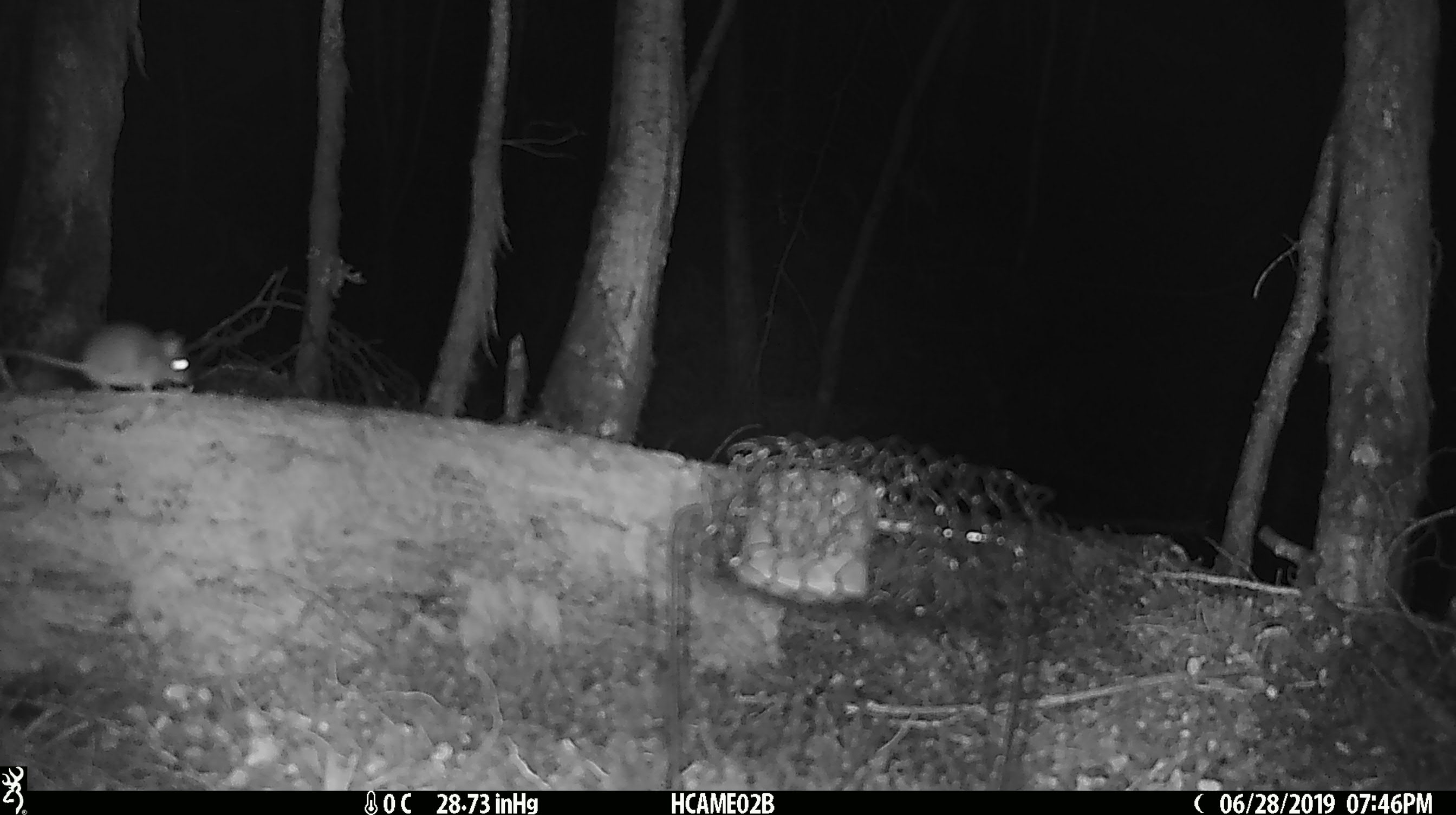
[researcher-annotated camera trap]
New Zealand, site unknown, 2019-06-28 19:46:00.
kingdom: Animalia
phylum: Chordata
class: Mammalia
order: Rodentia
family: Muridae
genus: Mus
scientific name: Mus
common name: mouse